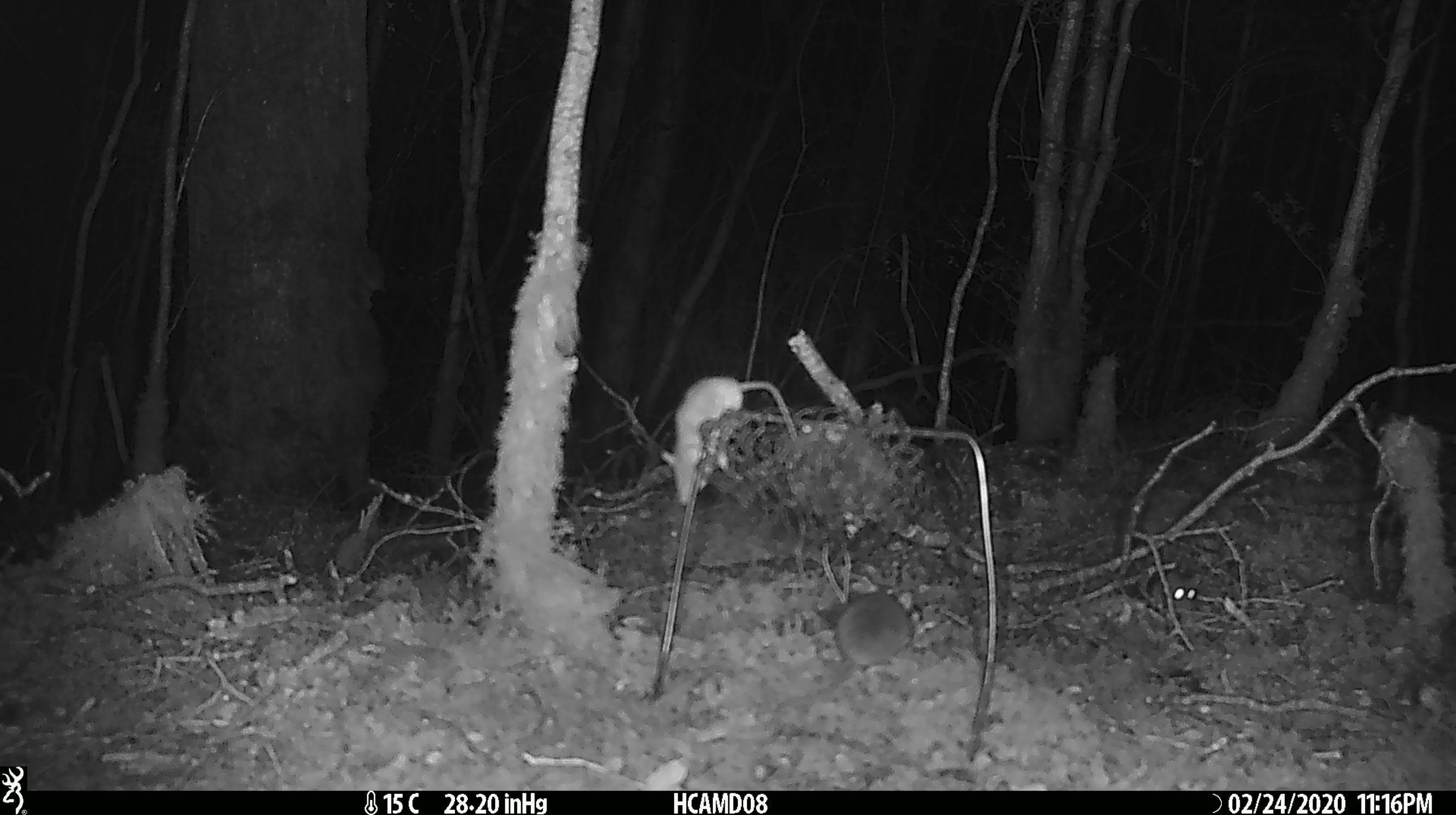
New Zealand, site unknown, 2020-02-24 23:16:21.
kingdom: Animalia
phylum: Chordata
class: Mammalia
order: Rodentia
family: Muridae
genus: Mus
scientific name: Mus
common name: mouse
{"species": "mouse (Mus)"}